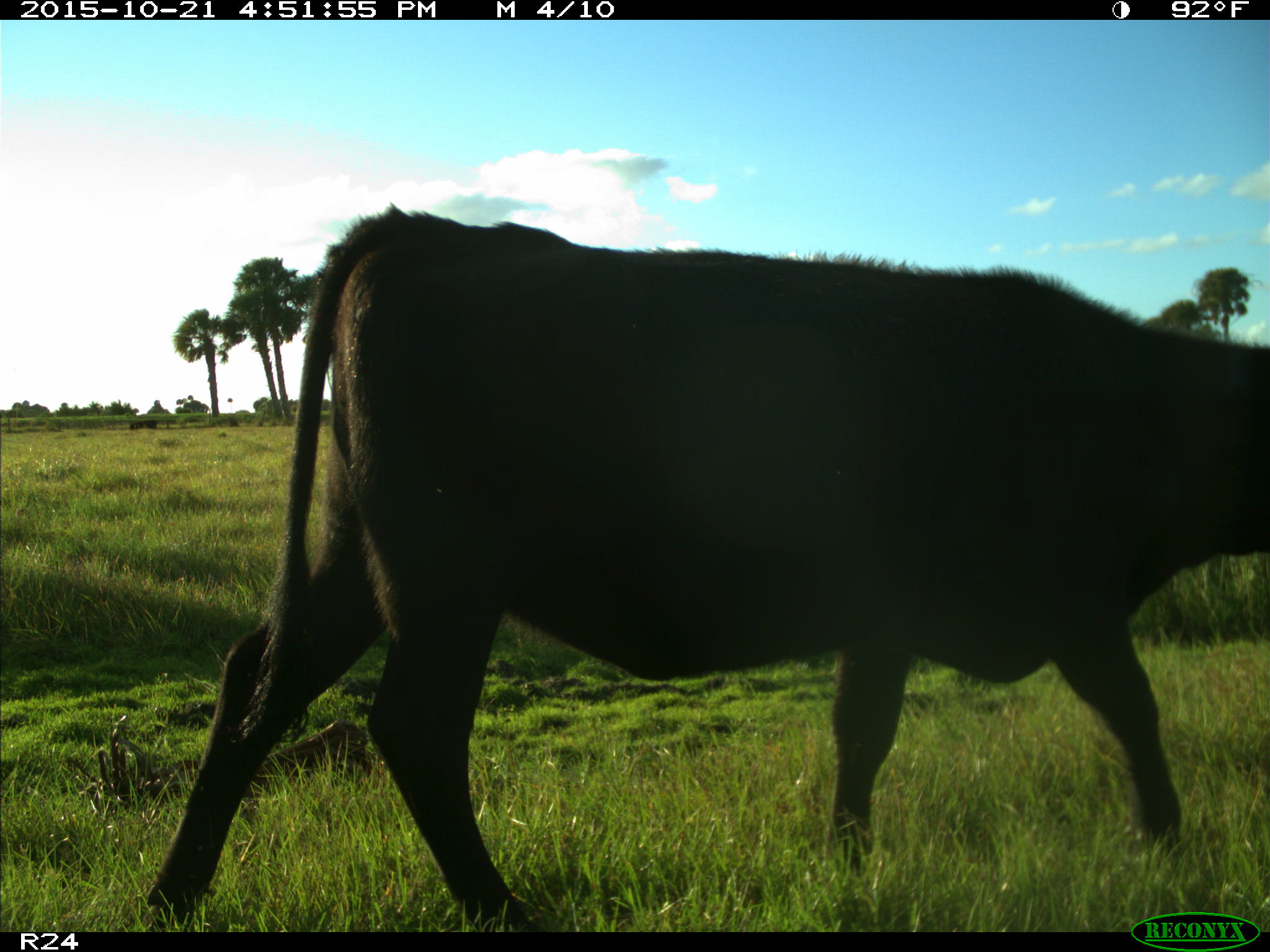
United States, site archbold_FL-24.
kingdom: Animalia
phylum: Chordata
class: Mammalia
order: Artiodactyla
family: Bovidae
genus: Bos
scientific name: Bos taurus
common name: domestic cow